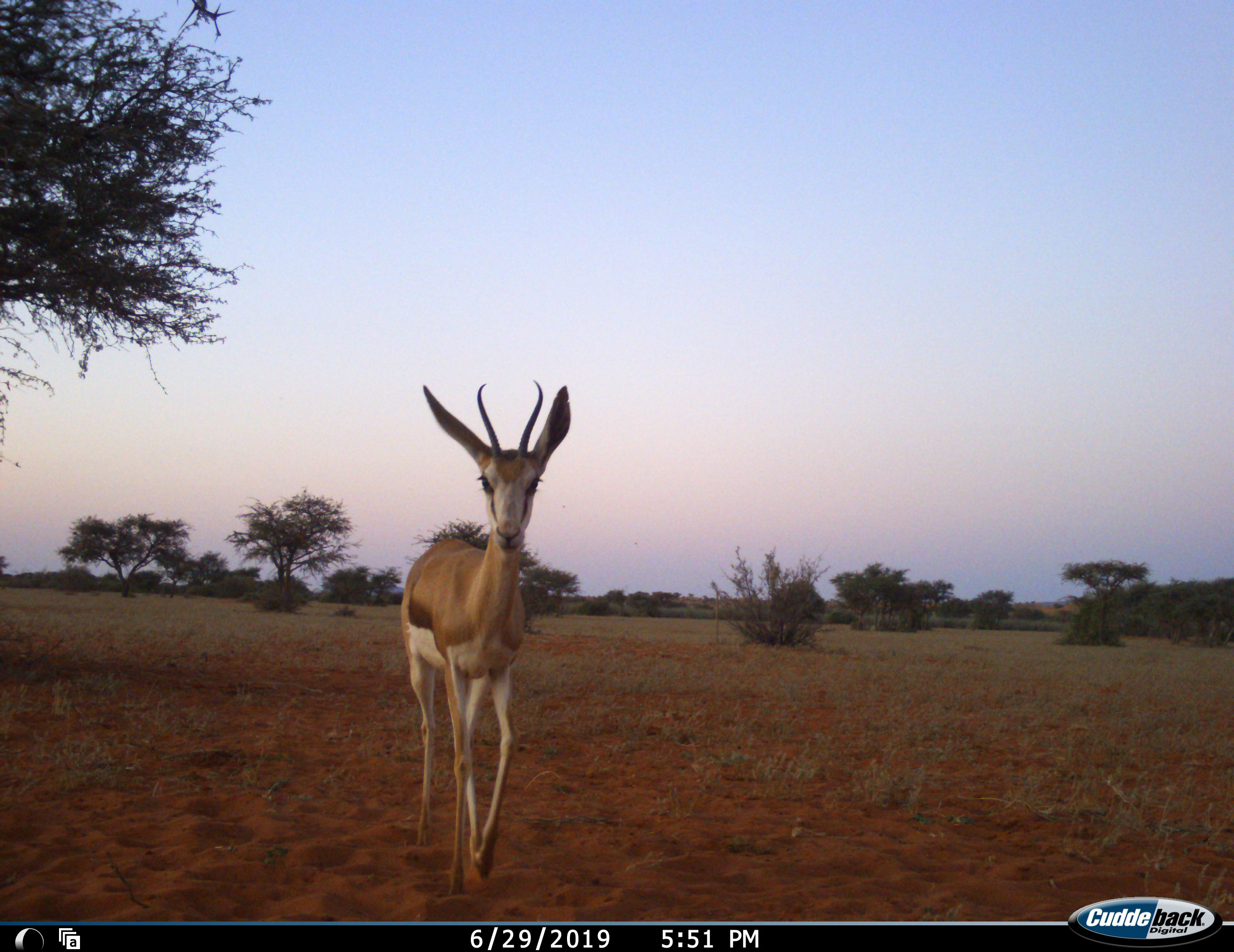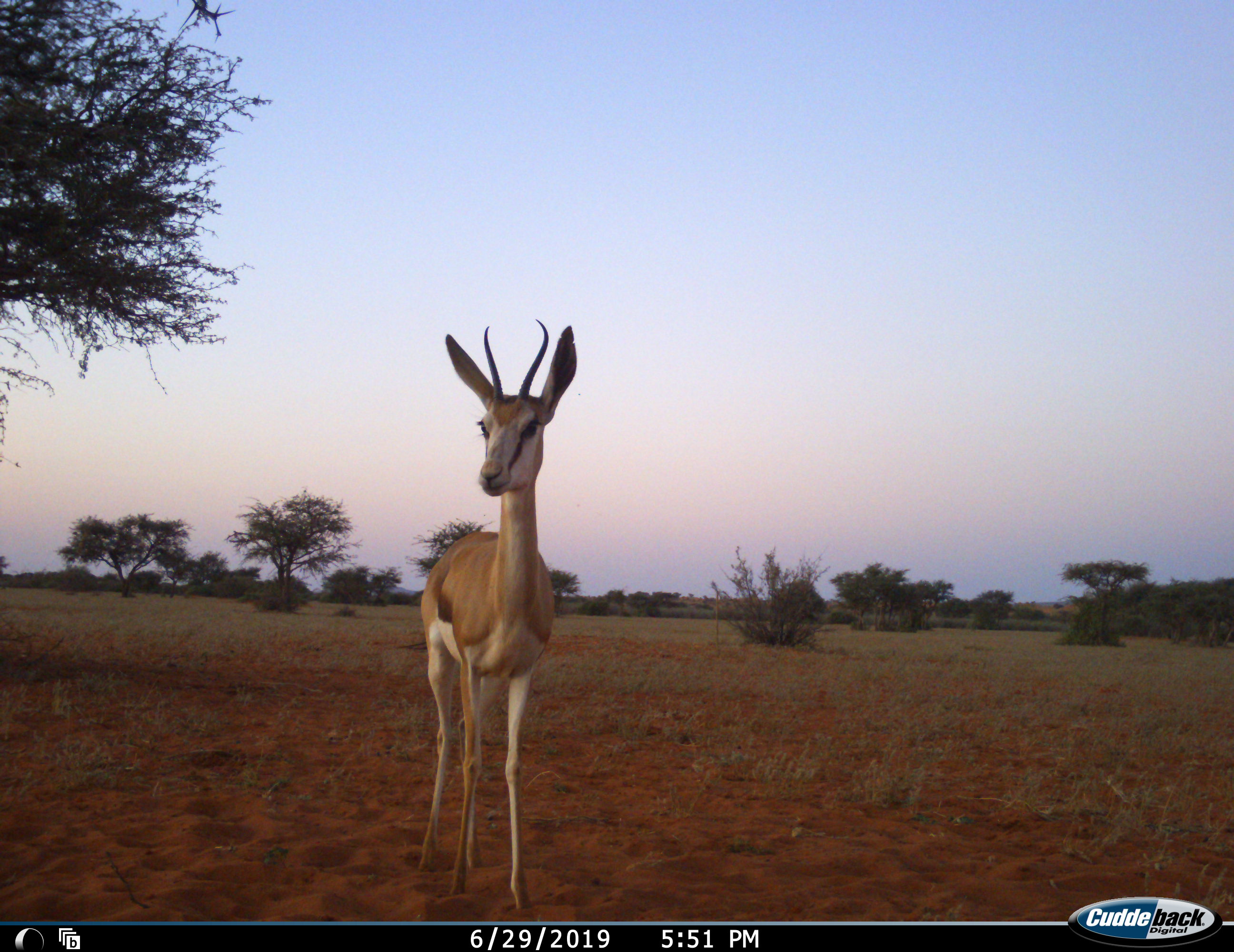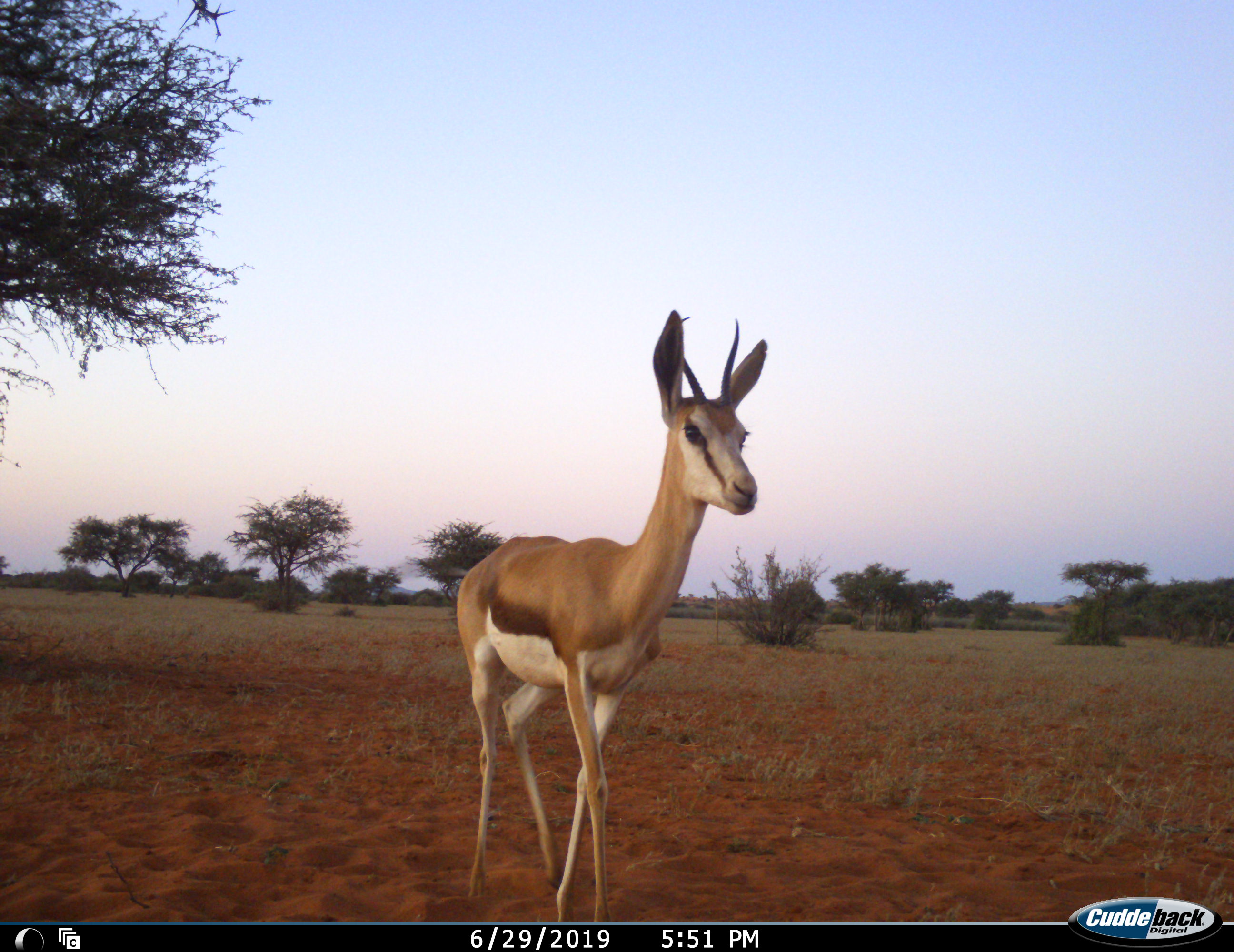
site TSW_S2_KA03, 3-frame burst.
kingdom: Animalia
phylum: Chordata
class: Mammalia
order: Artiodactyla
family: Bovidae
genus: Antidorcas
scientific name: Antidorcas marsupialis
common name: springbok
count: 1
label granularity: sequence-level